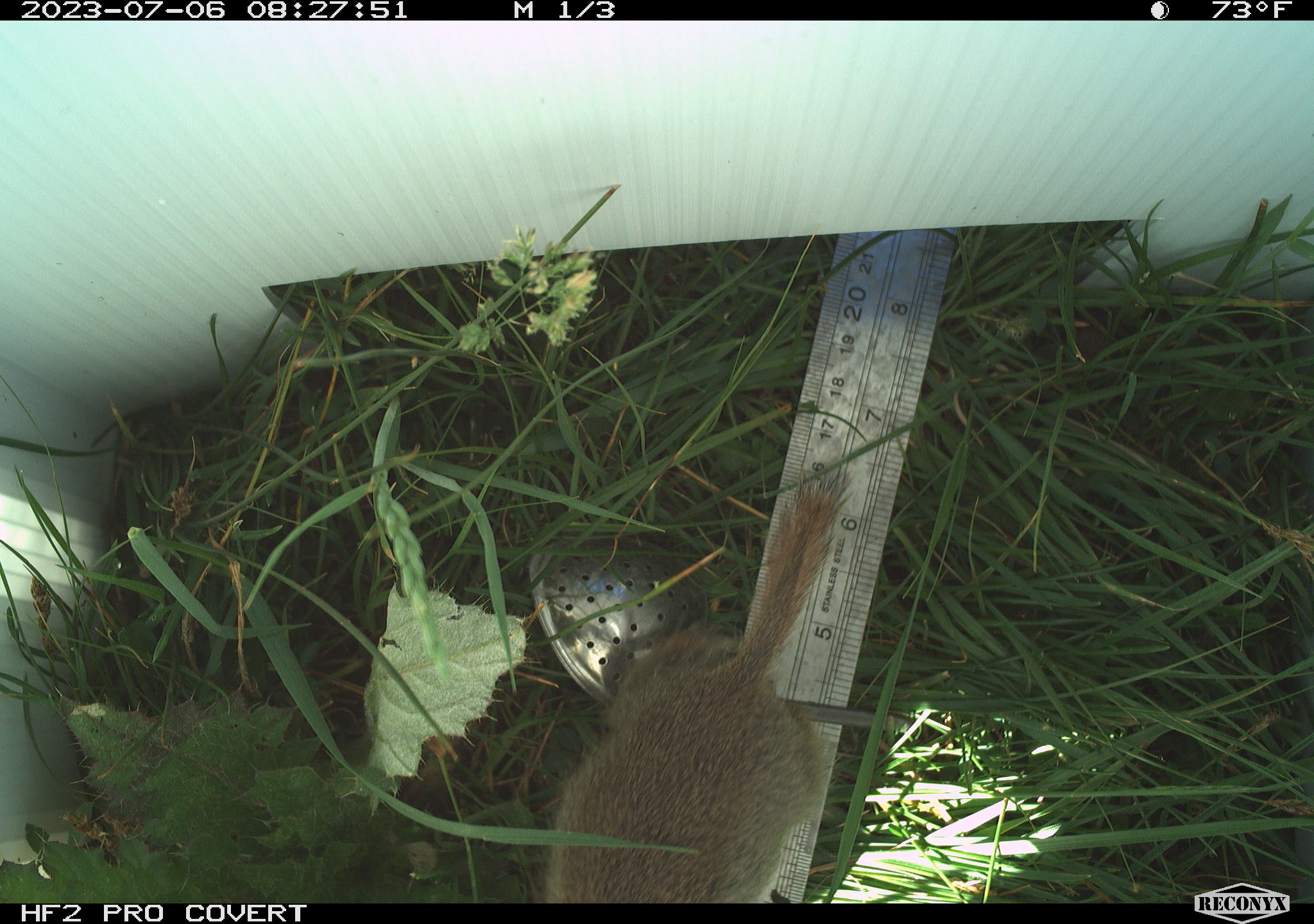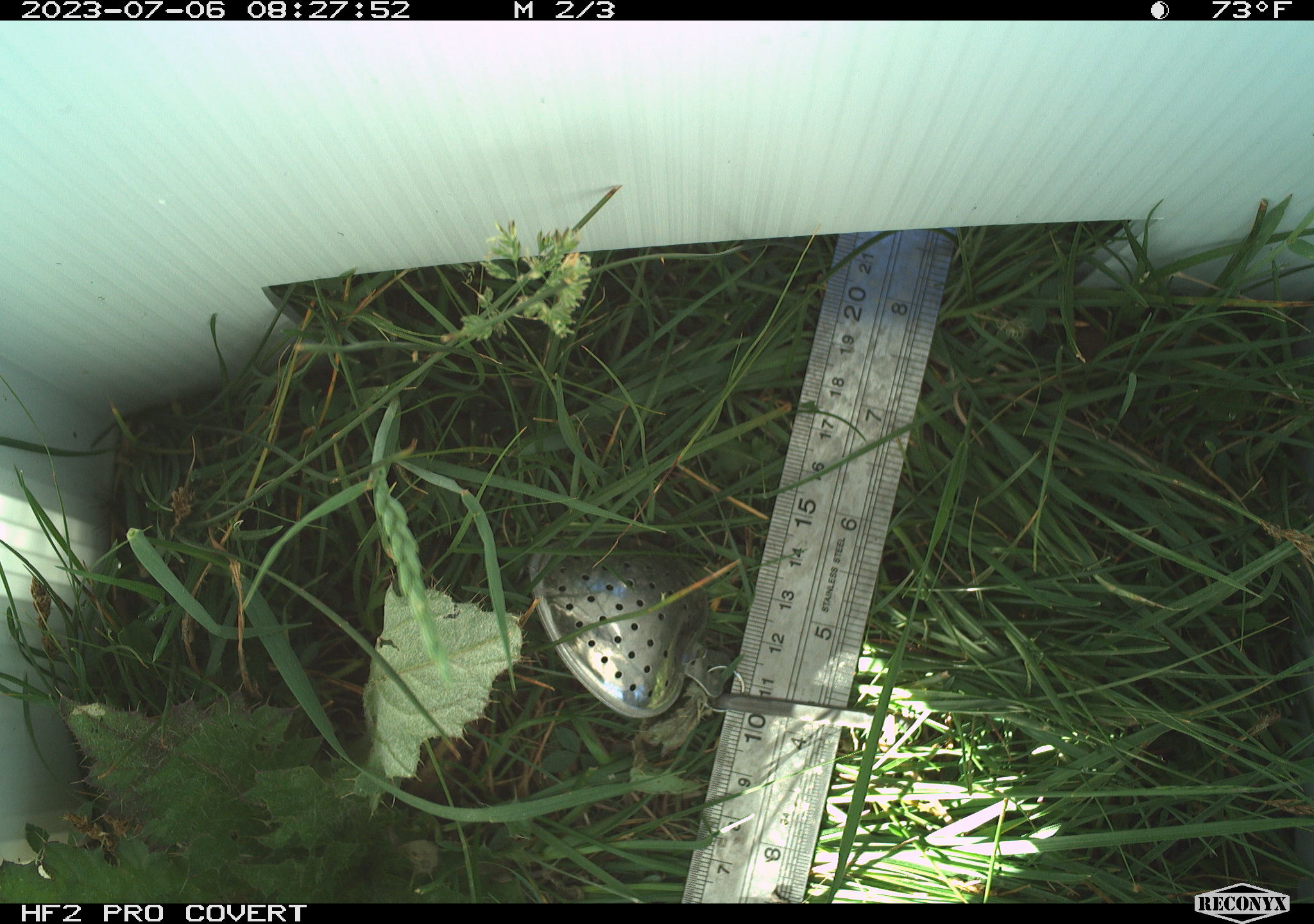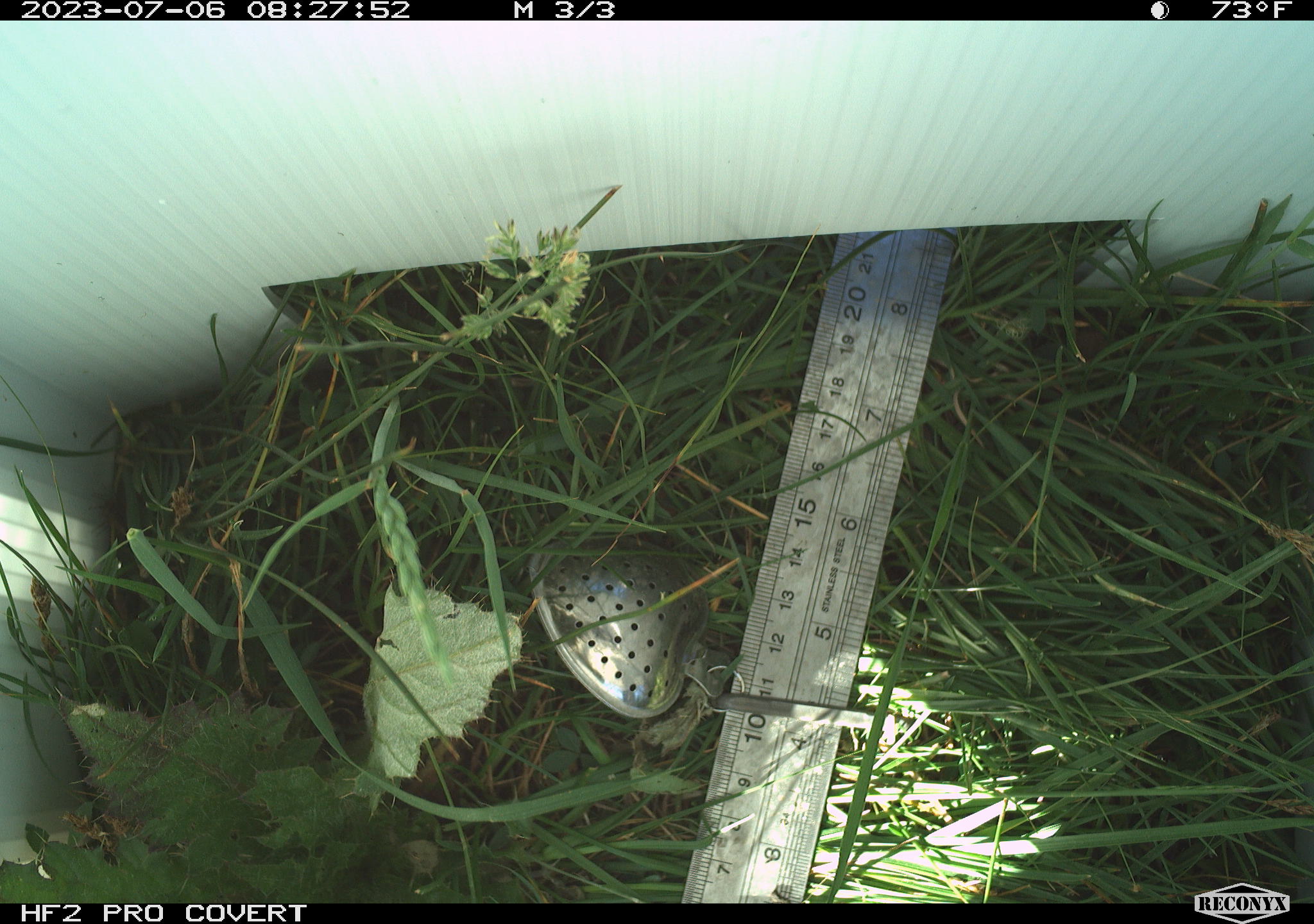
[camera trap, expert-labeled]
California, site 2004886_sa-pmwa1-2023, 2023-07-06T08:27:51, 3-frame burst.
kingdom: Animalia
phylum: Chordata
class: Mammalia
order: Rodentia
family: Sciuridae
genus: Urocitellus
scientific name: Urocitellus beldingi beldingi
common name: belding's ground squirrel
Belding's ground squirrel (Urocitellus beldingi beldingi).